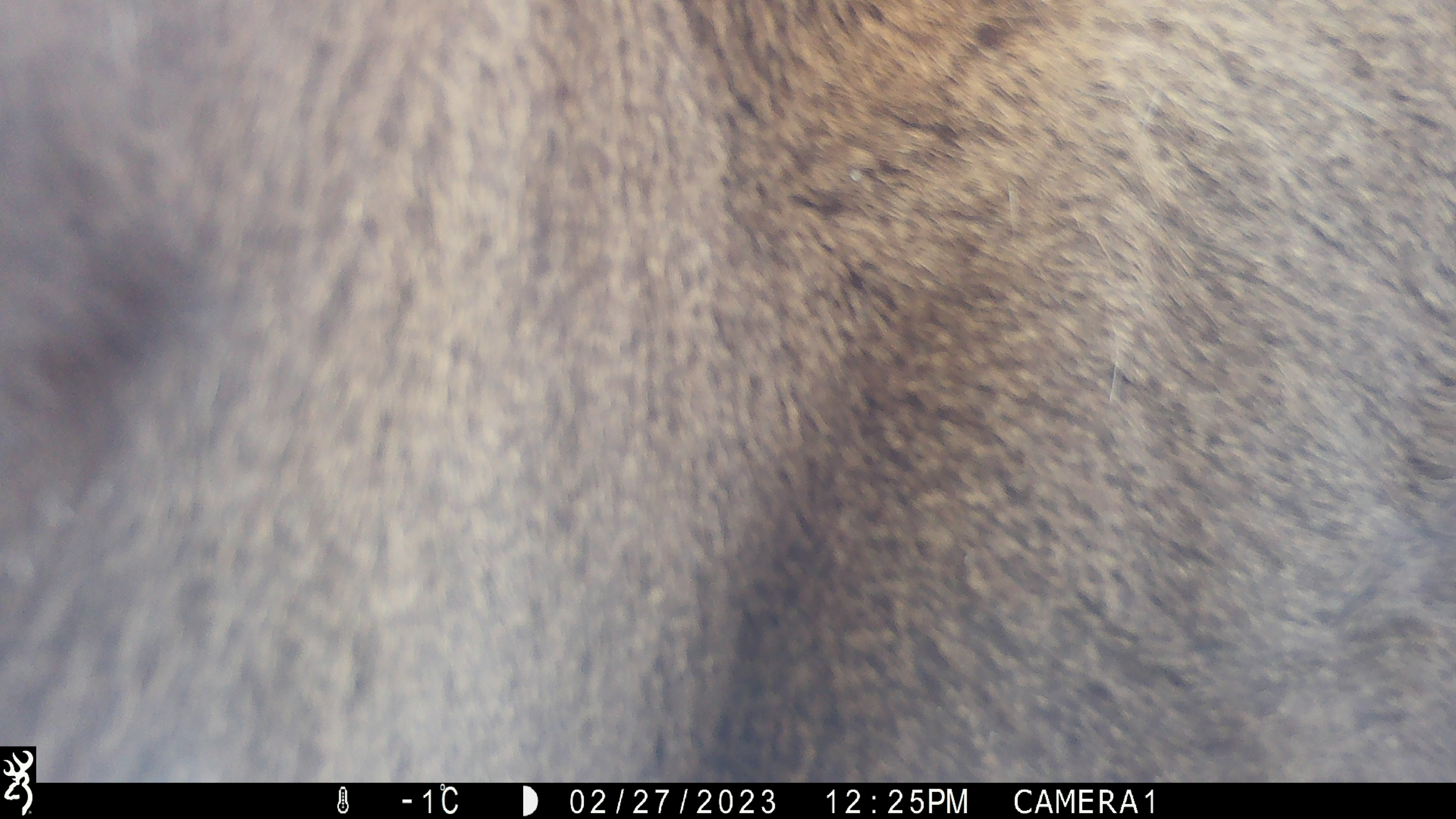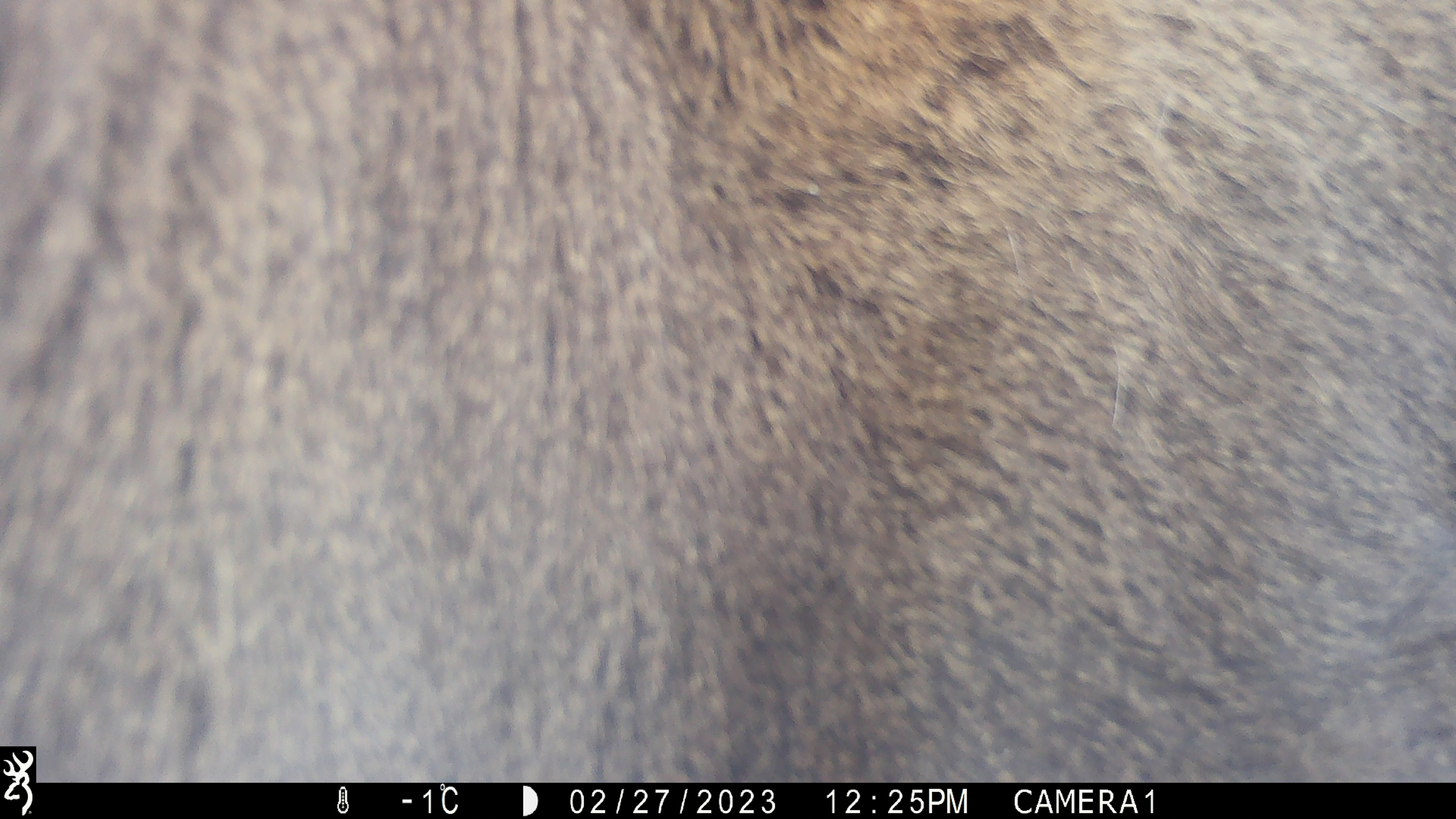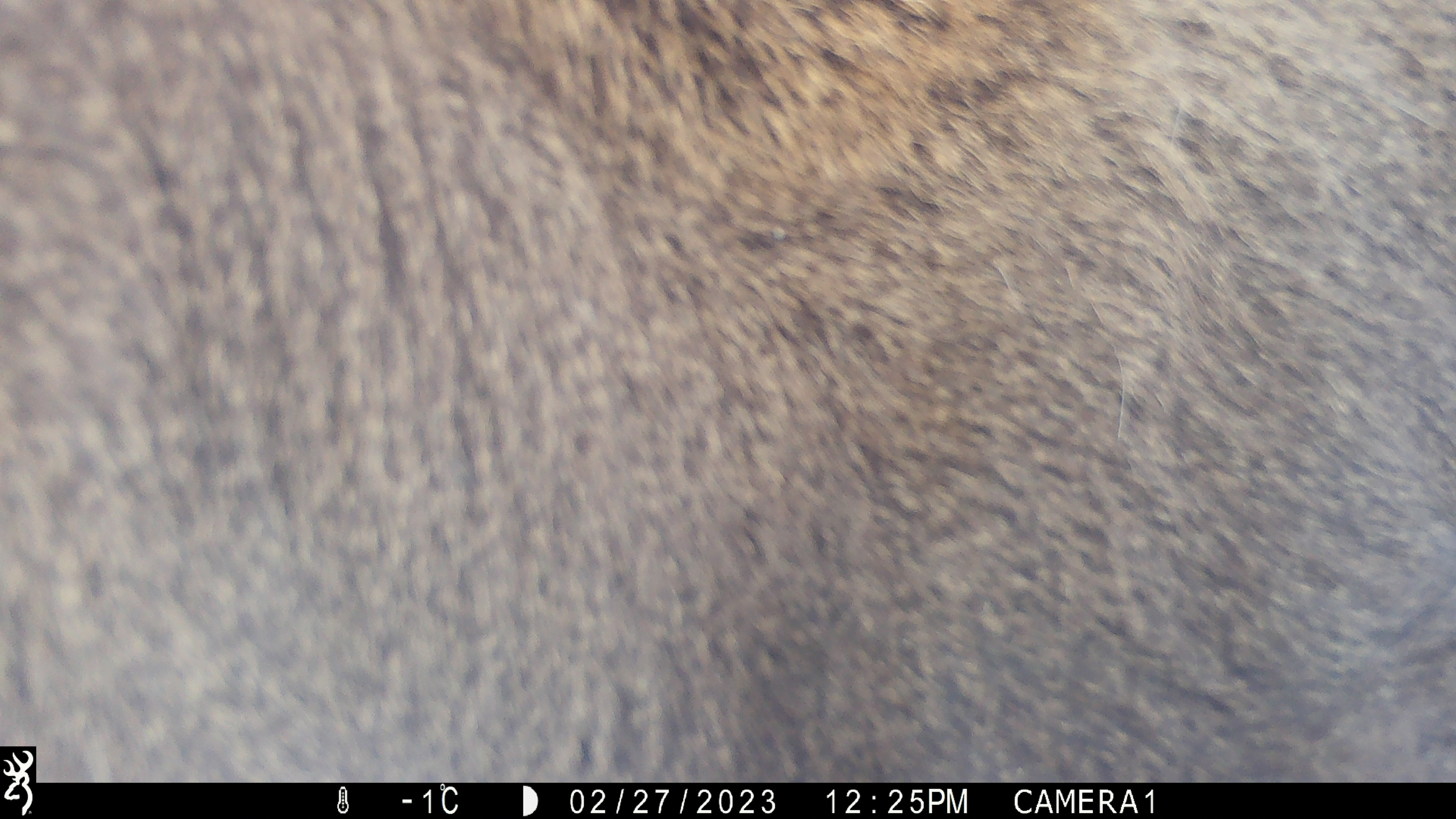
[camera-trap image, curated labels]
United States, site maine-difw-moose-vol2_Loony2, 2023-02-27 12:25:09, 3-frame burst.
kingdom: Animalia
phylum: Chordata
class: Mammalia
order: Artiodactyla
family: Cervidae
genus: Alces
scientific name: Alces alces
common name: moose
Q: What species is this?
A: Moose (Alces alces).